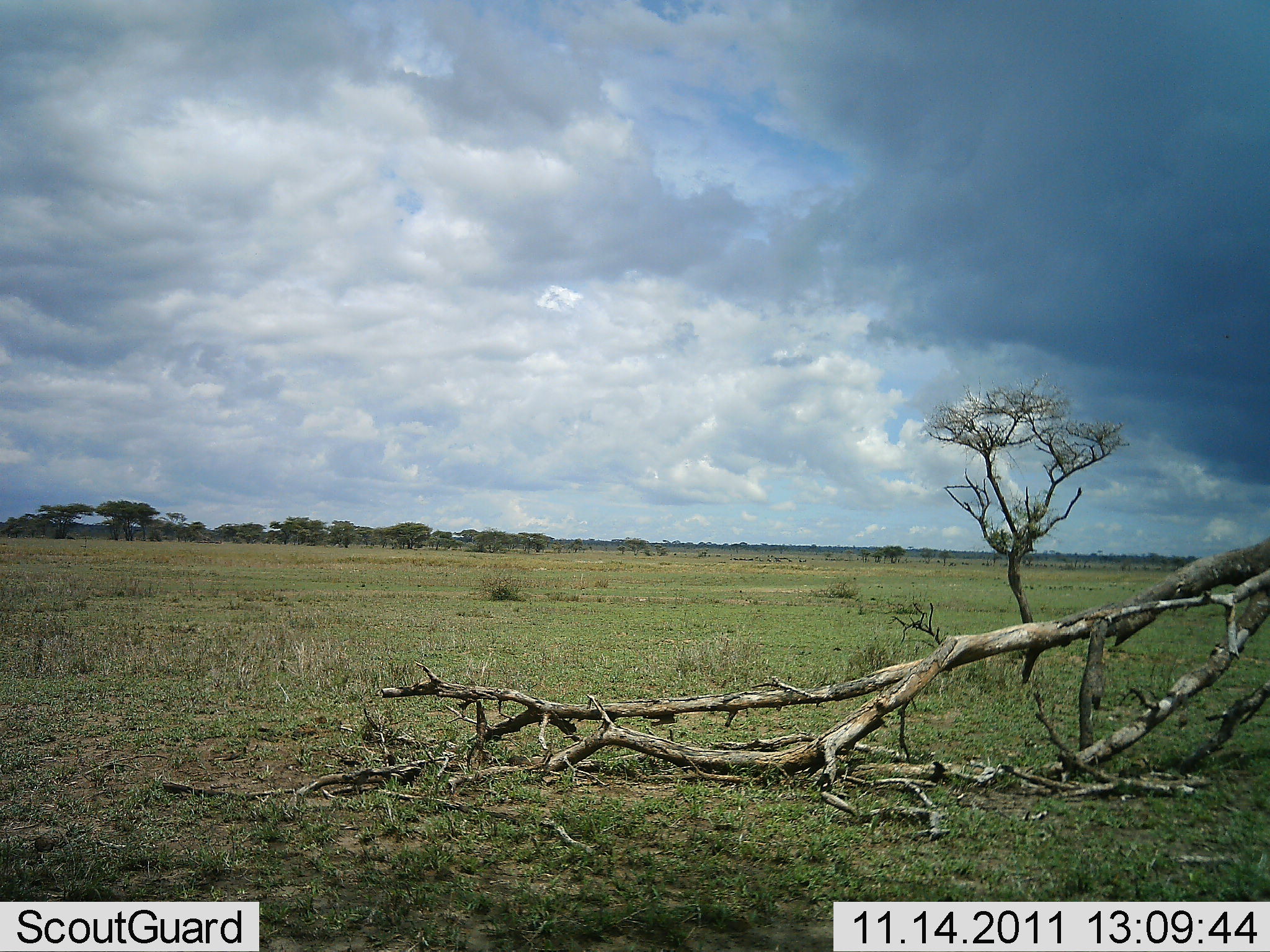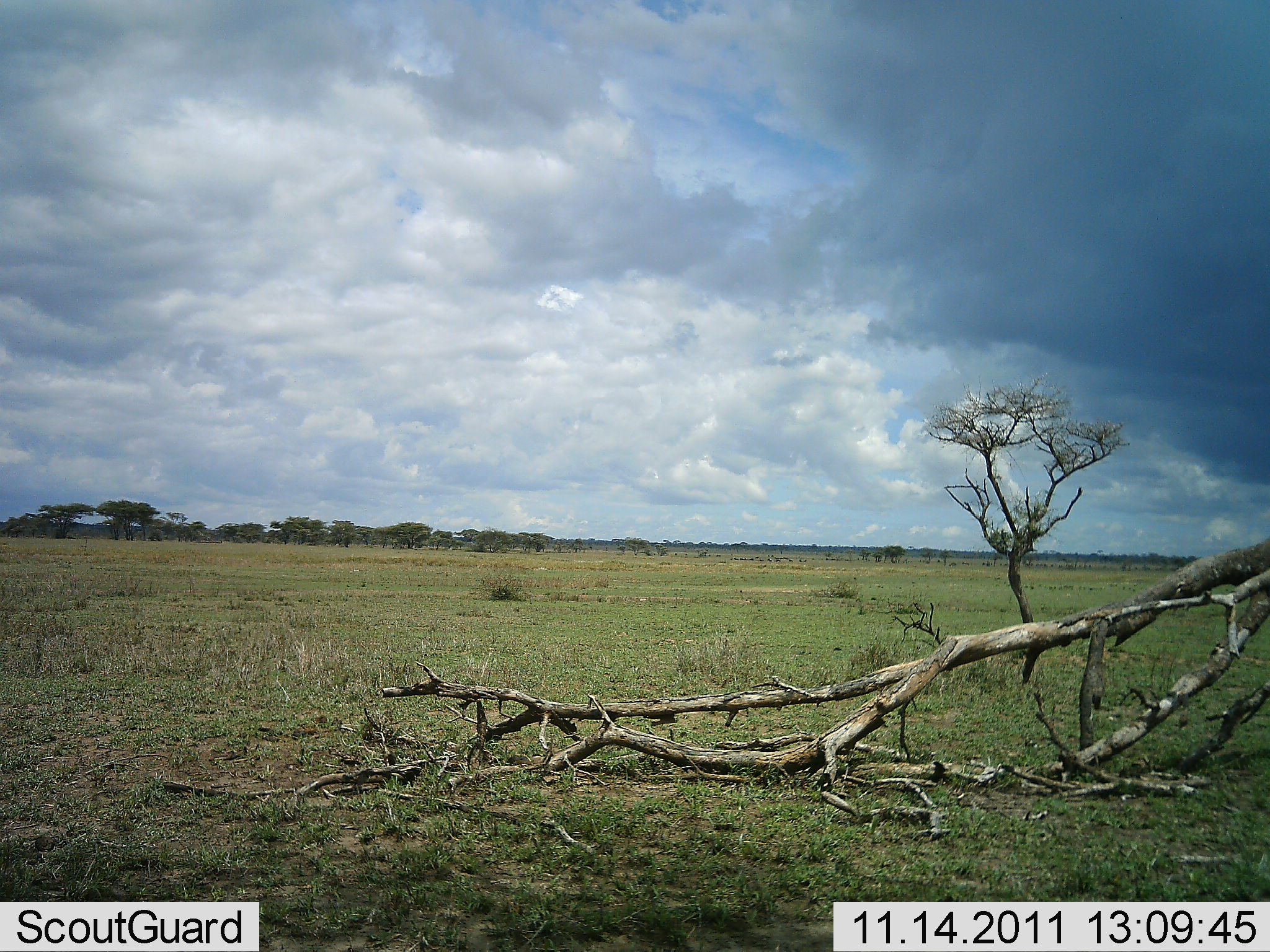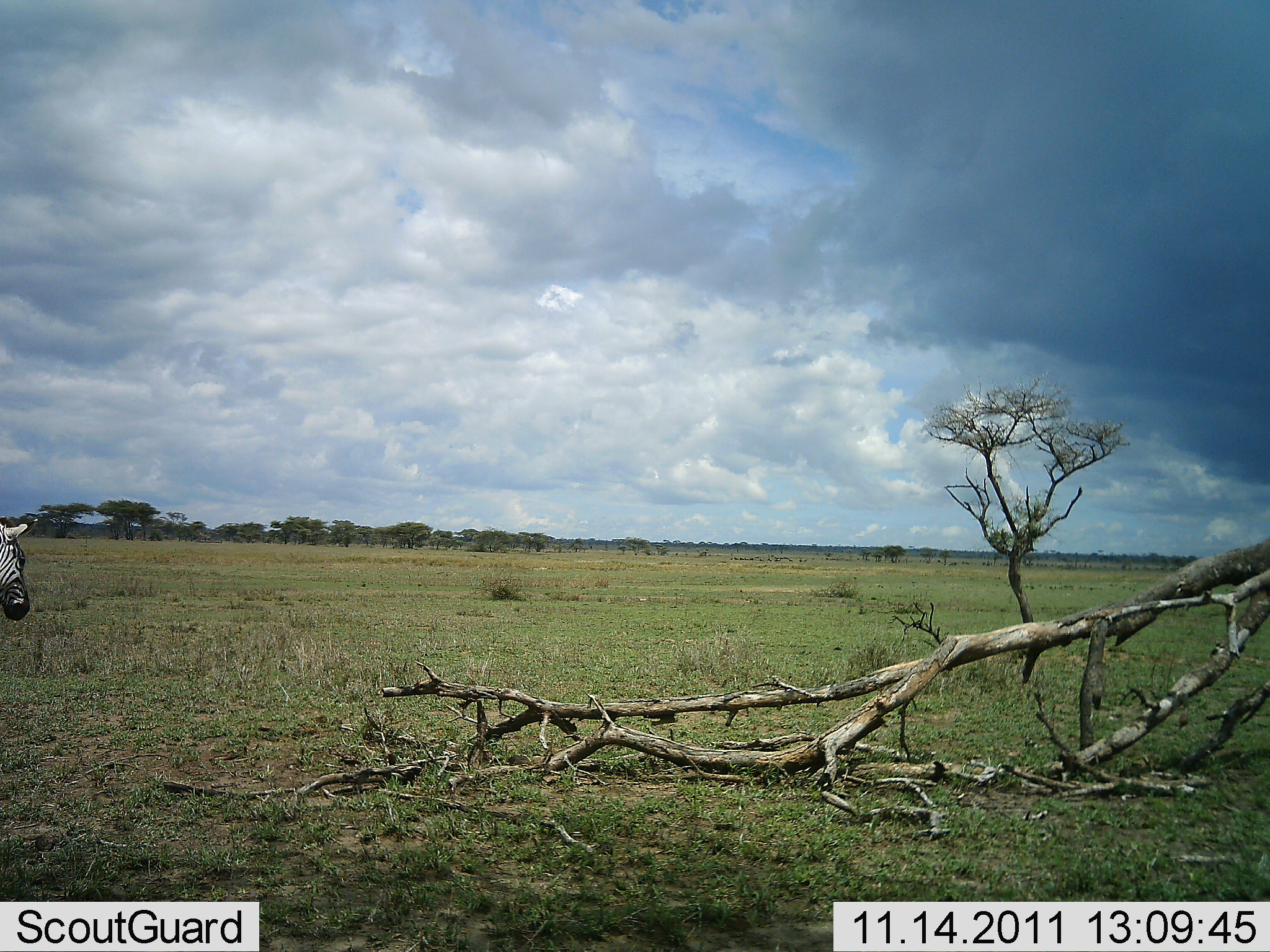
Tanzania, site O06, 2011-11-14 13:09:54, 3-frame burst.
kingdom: Animalia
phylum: Chordata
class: Mammalia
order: Perissodactyla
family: Equidae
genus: Equus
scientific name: Equus quagga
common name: plains zebra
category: zebra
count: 1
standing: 23%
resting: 0%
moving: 77%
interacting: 0%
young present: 0%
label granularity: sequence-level